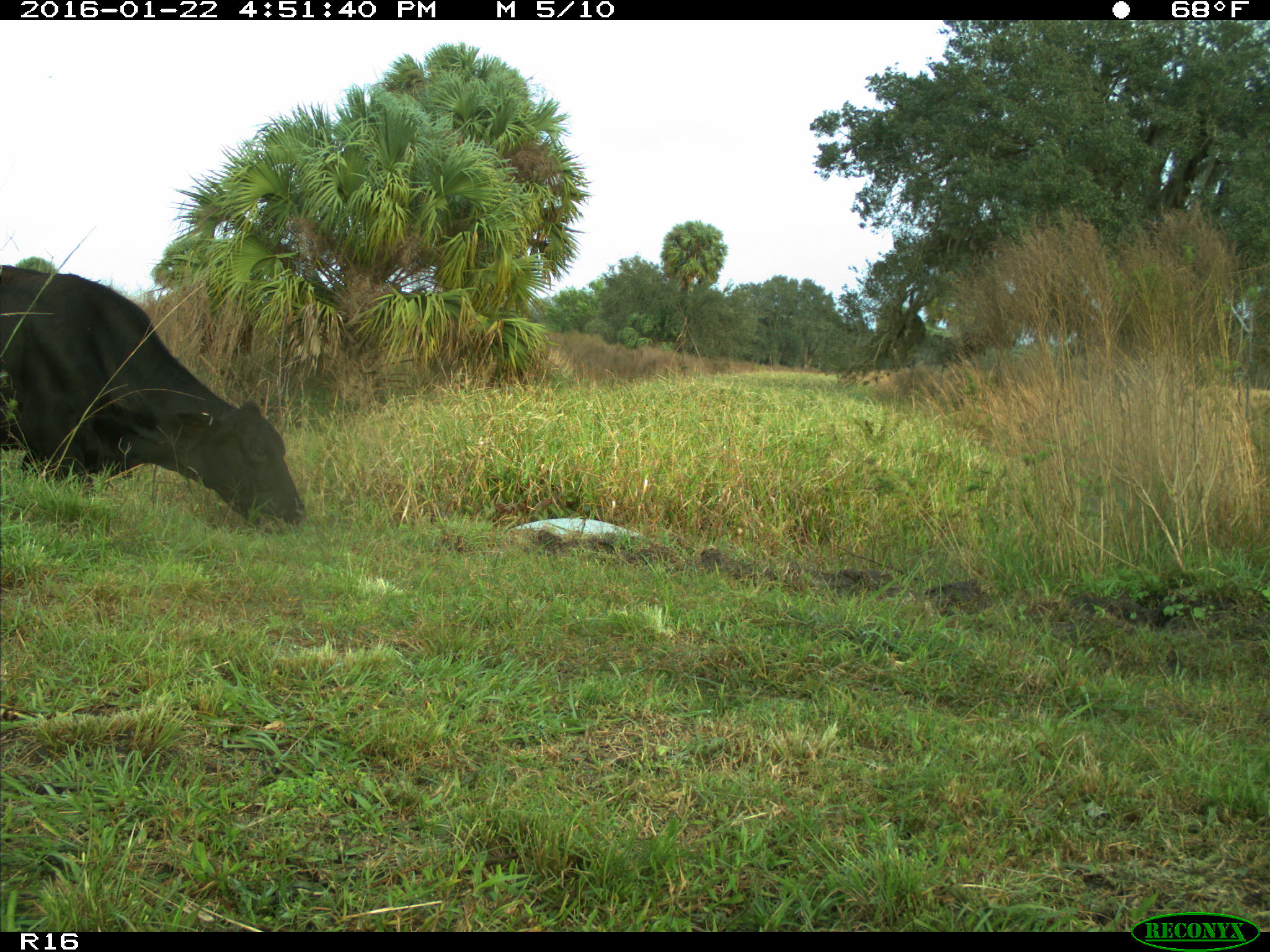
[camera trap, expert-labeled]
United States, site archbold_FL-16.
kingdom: Animalia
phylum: Chordata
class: Mammalia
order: Artiodactyla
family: Bovidae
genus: Bos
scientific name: Bos taurus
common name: domestic cow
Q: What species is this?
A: Bos taurus (domestic cow).